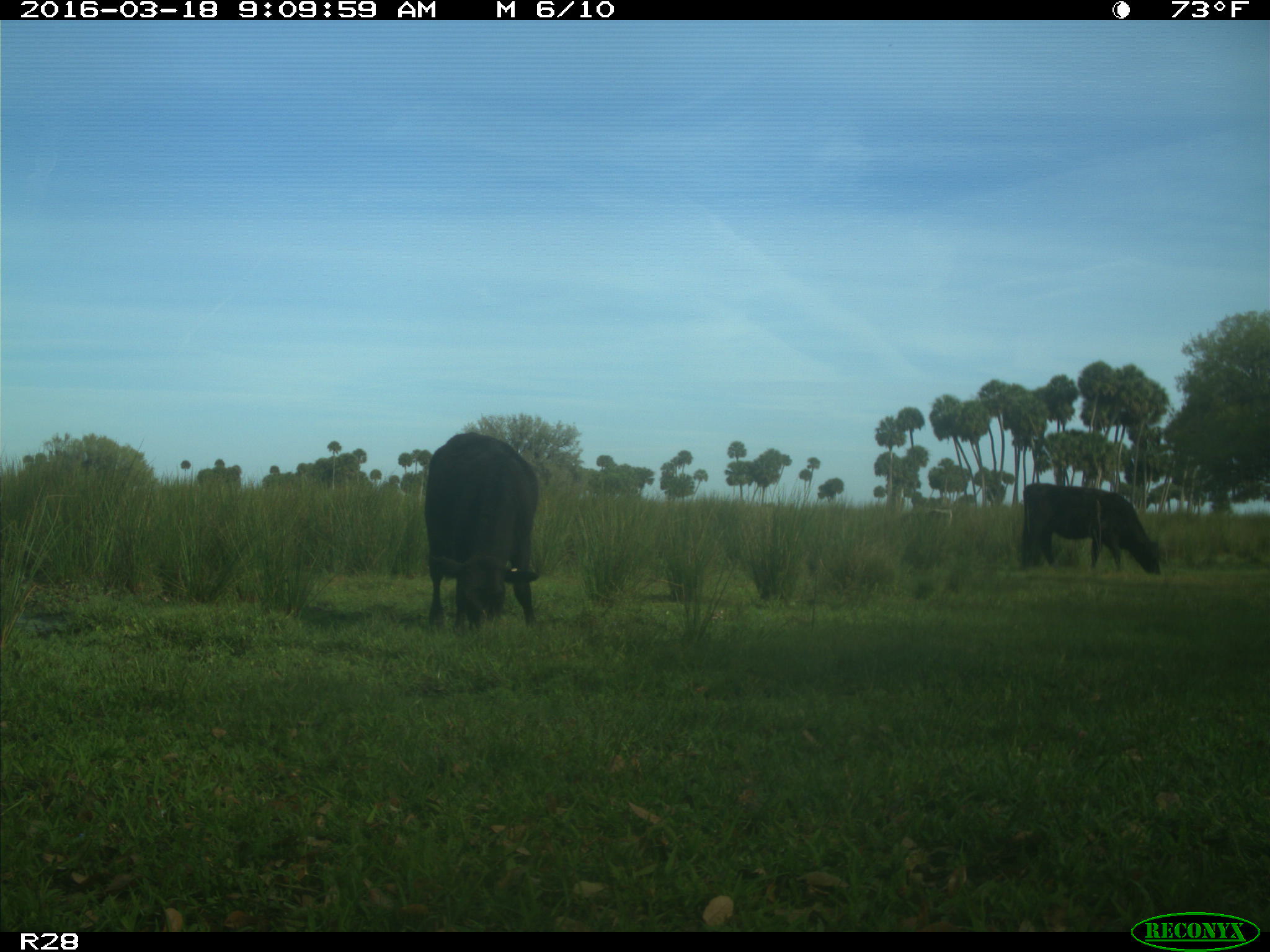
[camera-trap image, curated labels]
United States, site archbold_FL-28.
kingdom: Animalia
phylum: Chordata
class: Mammalia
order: Artiodactyla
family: Bovidae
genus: Bos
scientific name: Bos taurus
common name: domestic cow